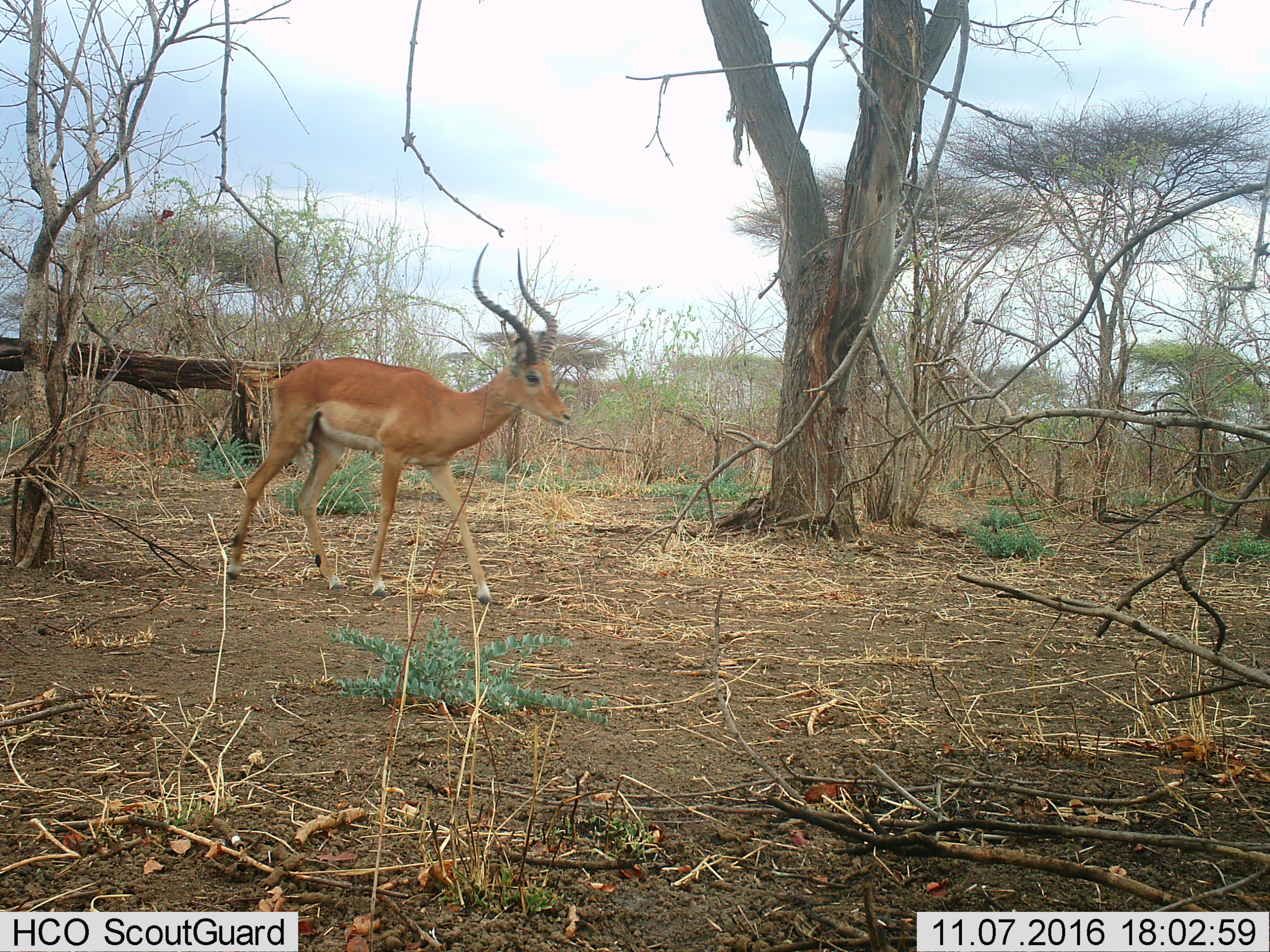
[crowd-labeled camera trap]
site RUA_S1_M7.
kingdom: Animalia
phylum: Chordata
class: Mammalia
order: Artiodactyla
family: Bovidae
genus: Aepyceros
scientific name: Aepyceros melampus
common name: impala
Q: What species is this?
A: Impala (Aepyceros melampus).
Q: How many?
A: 1.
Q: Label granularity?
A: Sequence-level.